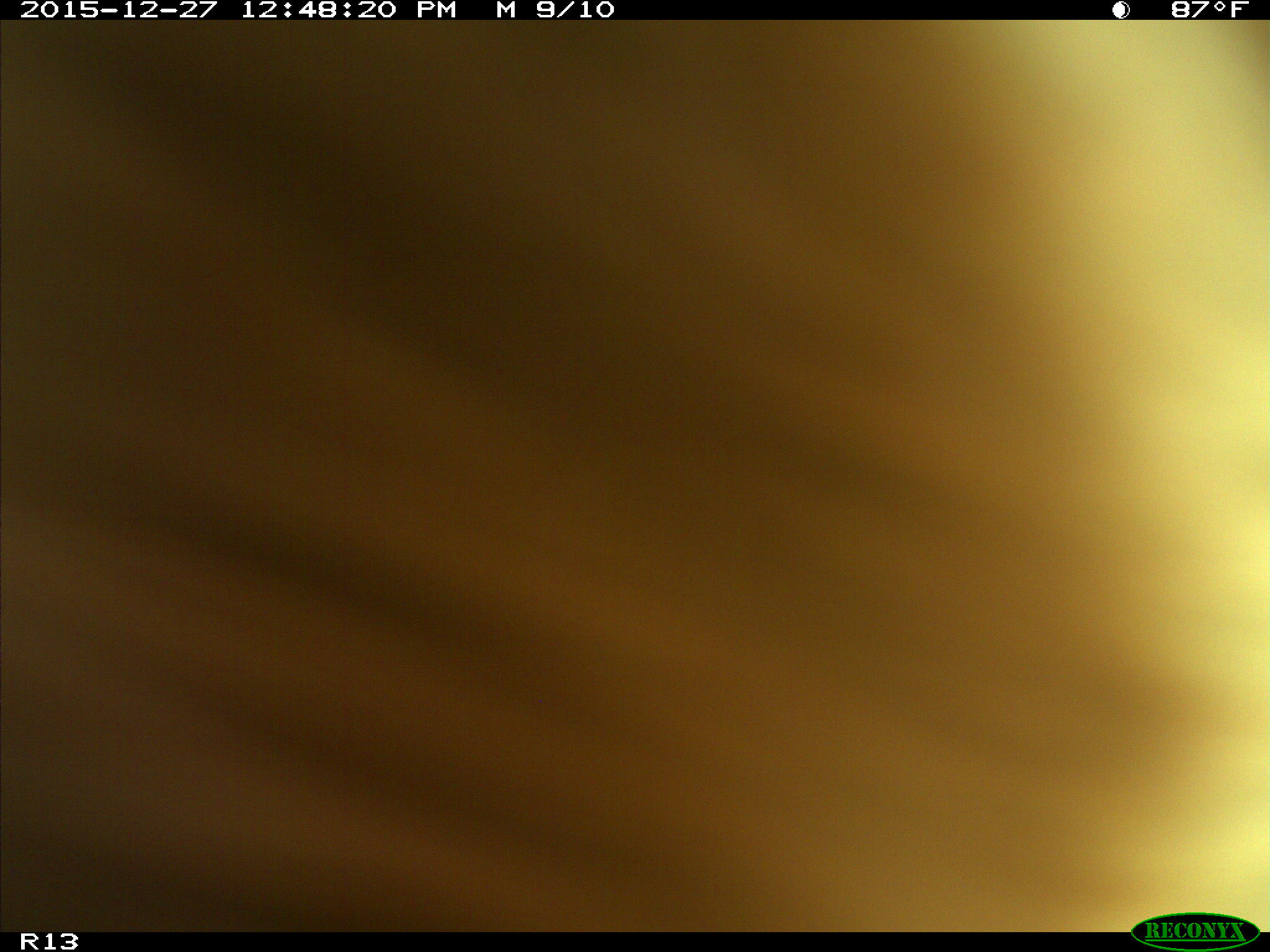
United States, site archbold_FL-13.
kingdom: Animalia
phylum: Chordata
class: Mammalia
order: Artiodactyla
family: Bovidae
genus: Bos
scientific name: Bos taurus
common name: domestic cow